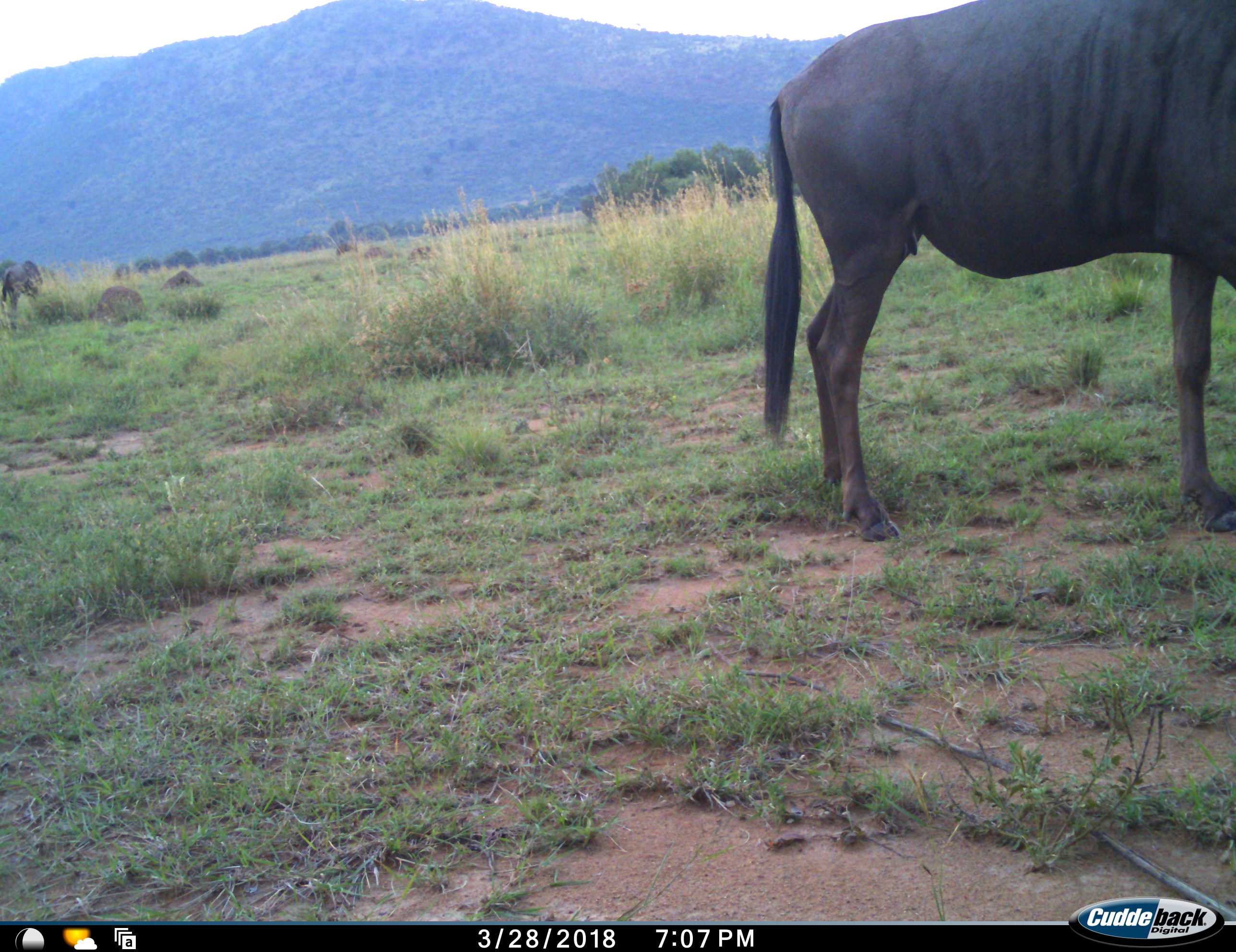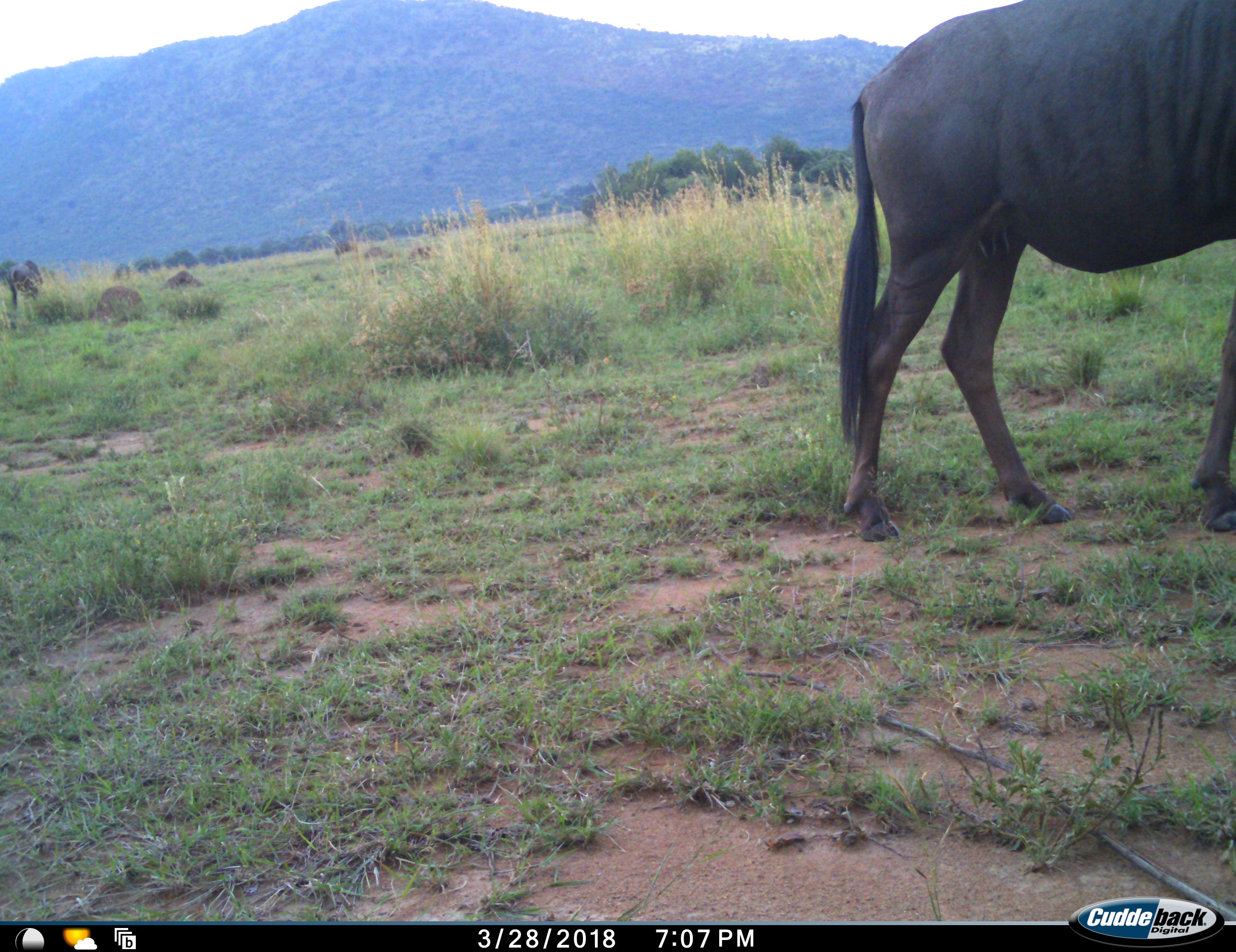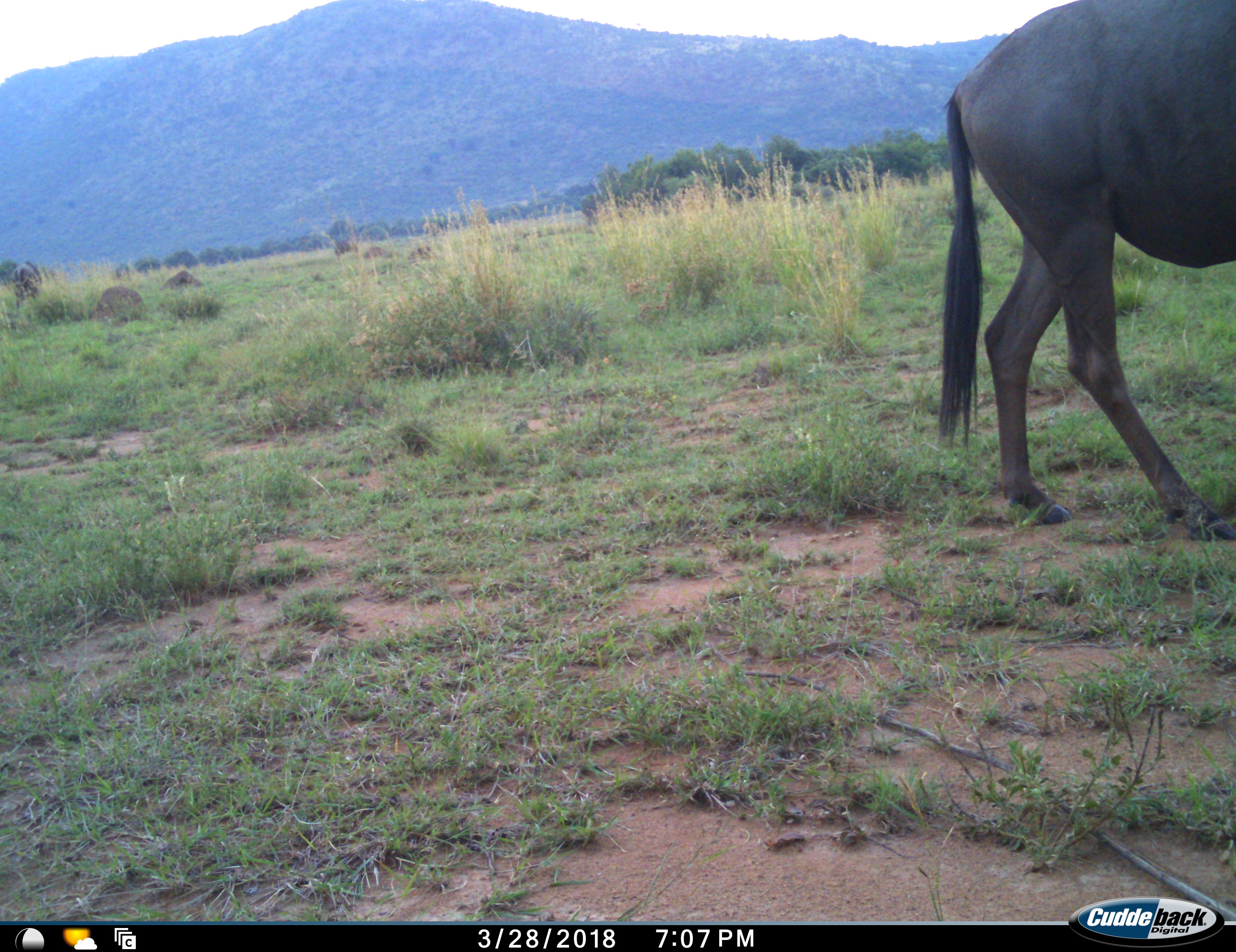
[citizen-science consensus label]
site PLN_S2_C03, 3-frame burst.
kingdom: Animalia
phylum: Chordata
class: Mammalia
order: Artiodactyla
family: Bovidae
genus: Connochaetes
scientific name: Connochaetes taurinus taurinus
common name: blue wildebeest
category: wildebeestblue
Wildebeestblue (blue wildebeest) (Connochaetes taurinus taurinus), count 1. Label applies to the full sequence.